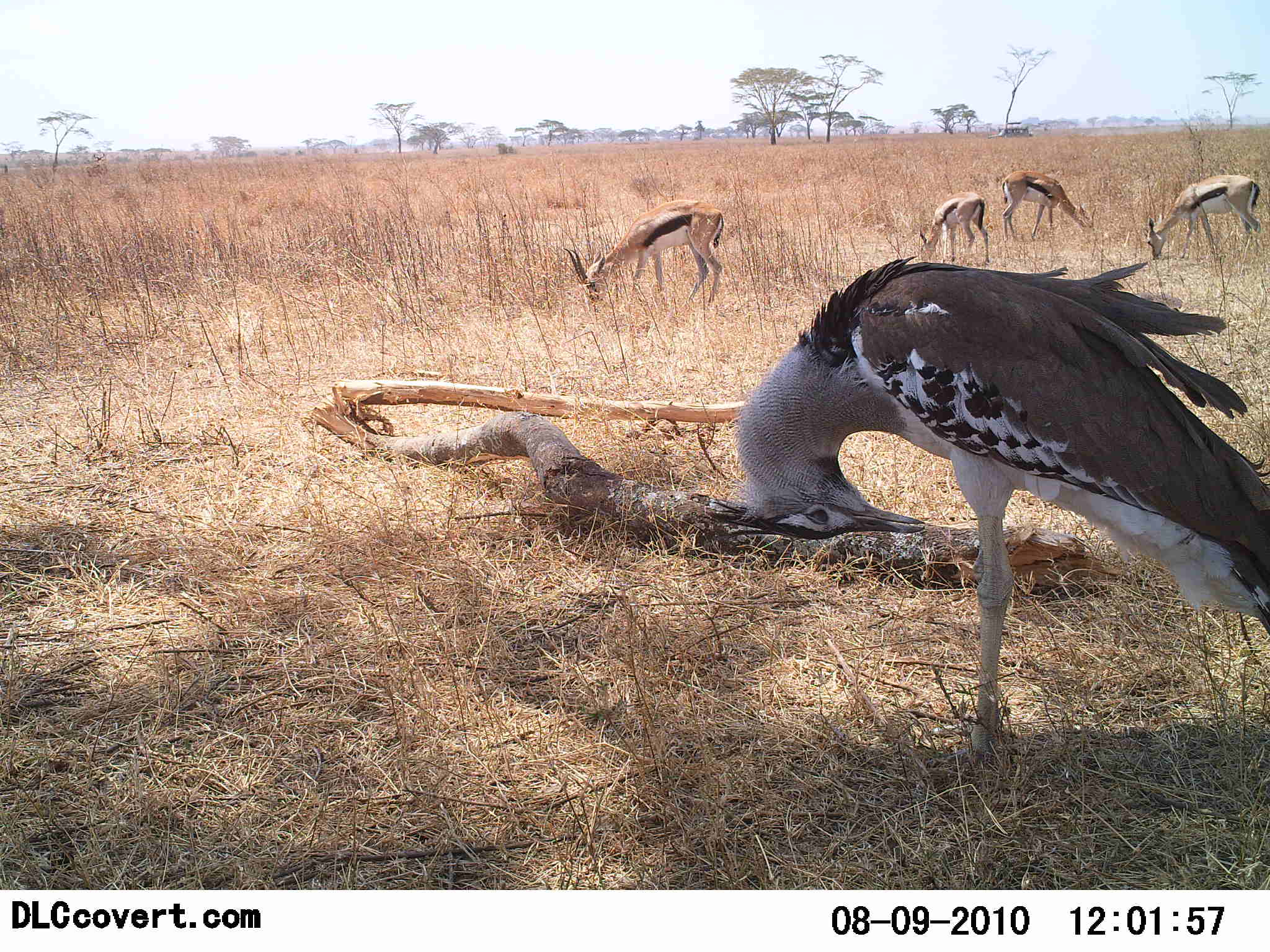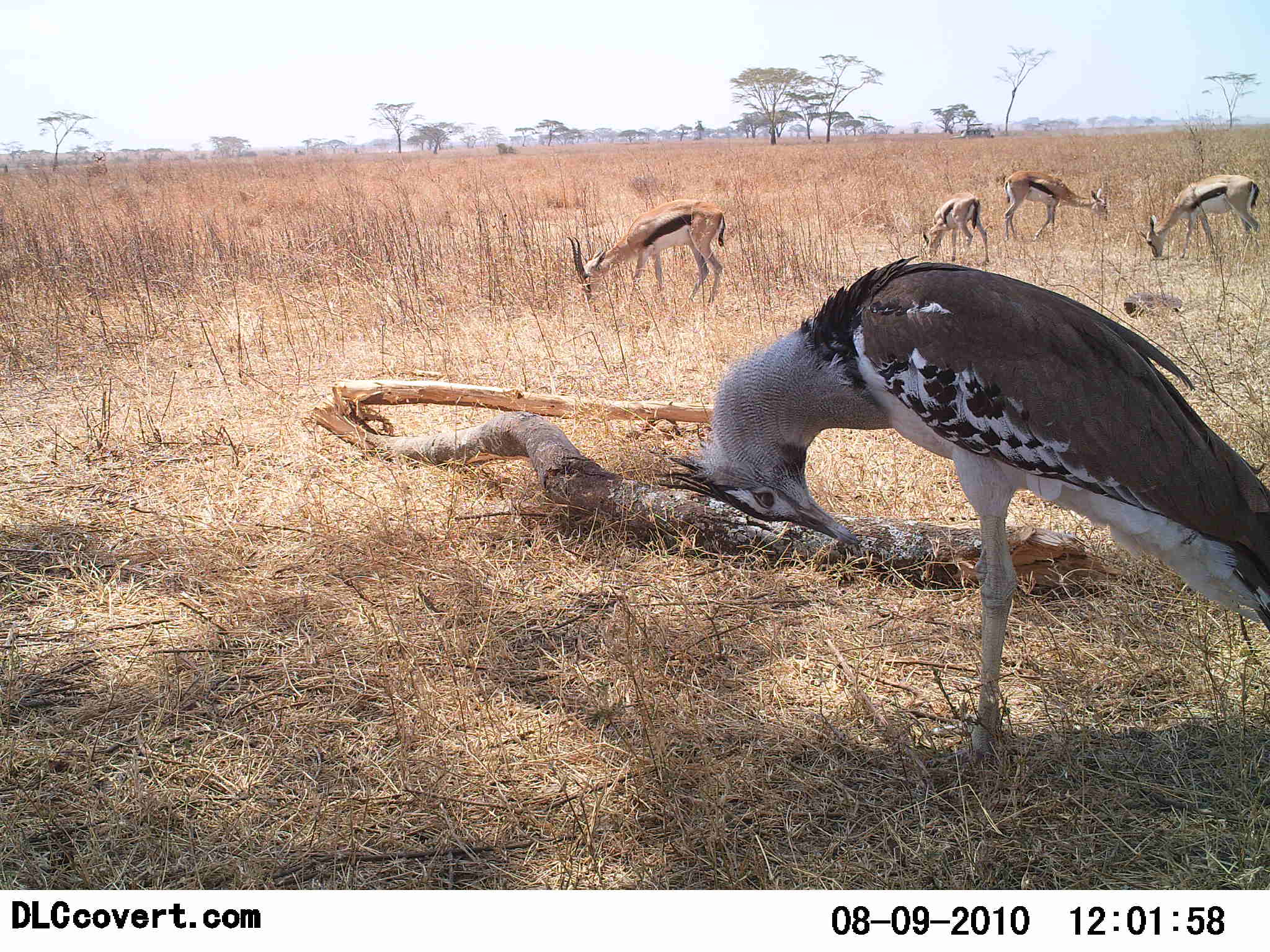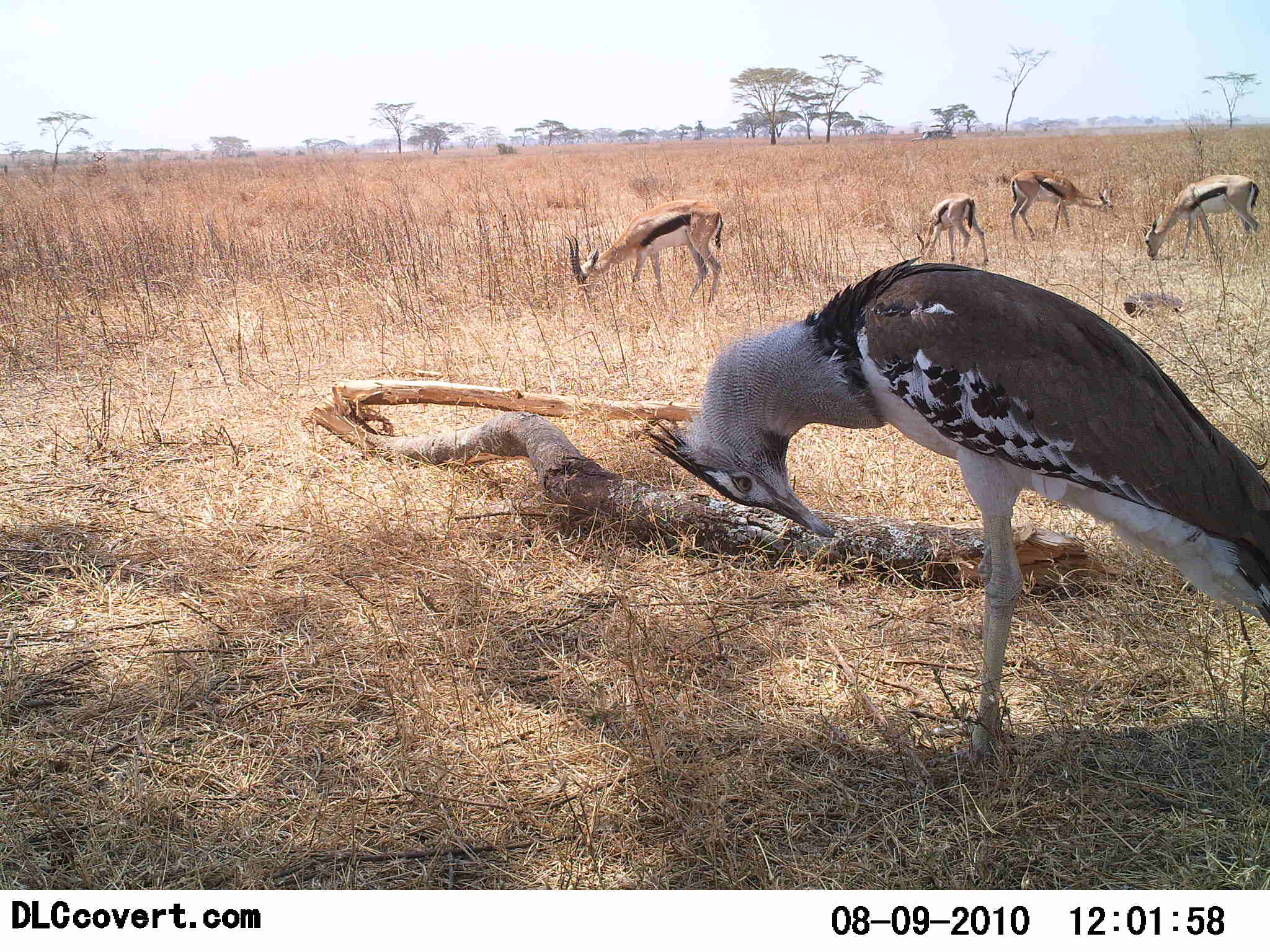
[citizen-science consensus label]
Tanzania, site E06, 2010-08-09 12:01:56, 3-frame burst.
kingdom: Animalia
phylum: Chordata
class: Mammalia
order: Artiodactyla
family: Bovidae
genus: Eudorcas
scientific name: Eudorcas thomsonii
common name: thomson's gazelle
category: gazellethomsons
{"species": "gazellethomsons (thomson's gazelle) (Eudorcas thomsonii)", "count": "4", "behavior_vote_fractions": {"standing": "41%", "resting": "0%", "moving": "0%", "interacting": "0%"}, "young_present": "12%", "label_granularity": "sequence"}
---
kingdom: Animalia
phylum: Chordata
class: Aves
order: Otidiformes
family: Otididae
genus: Ardeotis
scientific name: Ardeotis kori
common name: kori bustard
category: koribustard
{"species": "koribustard (kori bustard) (Ardeotis kori)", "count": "1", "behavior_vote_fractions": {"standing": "90%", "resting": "7%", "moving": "3%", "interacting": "3%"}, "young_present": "0%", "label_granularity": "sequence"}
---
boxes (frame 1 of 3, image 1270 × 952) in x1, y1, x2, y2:
animal: 708, 257, 1269, 791; 563, 199, 726, 314; 1145, 174, 1264, 261; 999, 170, 1097, 244; 915, 189, 993, 264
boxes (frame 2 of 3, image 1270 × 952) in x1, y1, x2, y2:
animal: 649, 252, 1270, 790; 567, 198, 729, 311; 1136, 173, 1260, 258; 1002, 170, 1109, 242; 919, 192, 990, 265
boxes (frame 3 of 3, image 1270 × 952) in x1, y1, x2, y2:
animal: 638, 255, 1270, 780; 564, 199, 724, 307; 1139, 173, 1260, 258; 1009, 168, 1114, 241; 916, 192, 989, 270